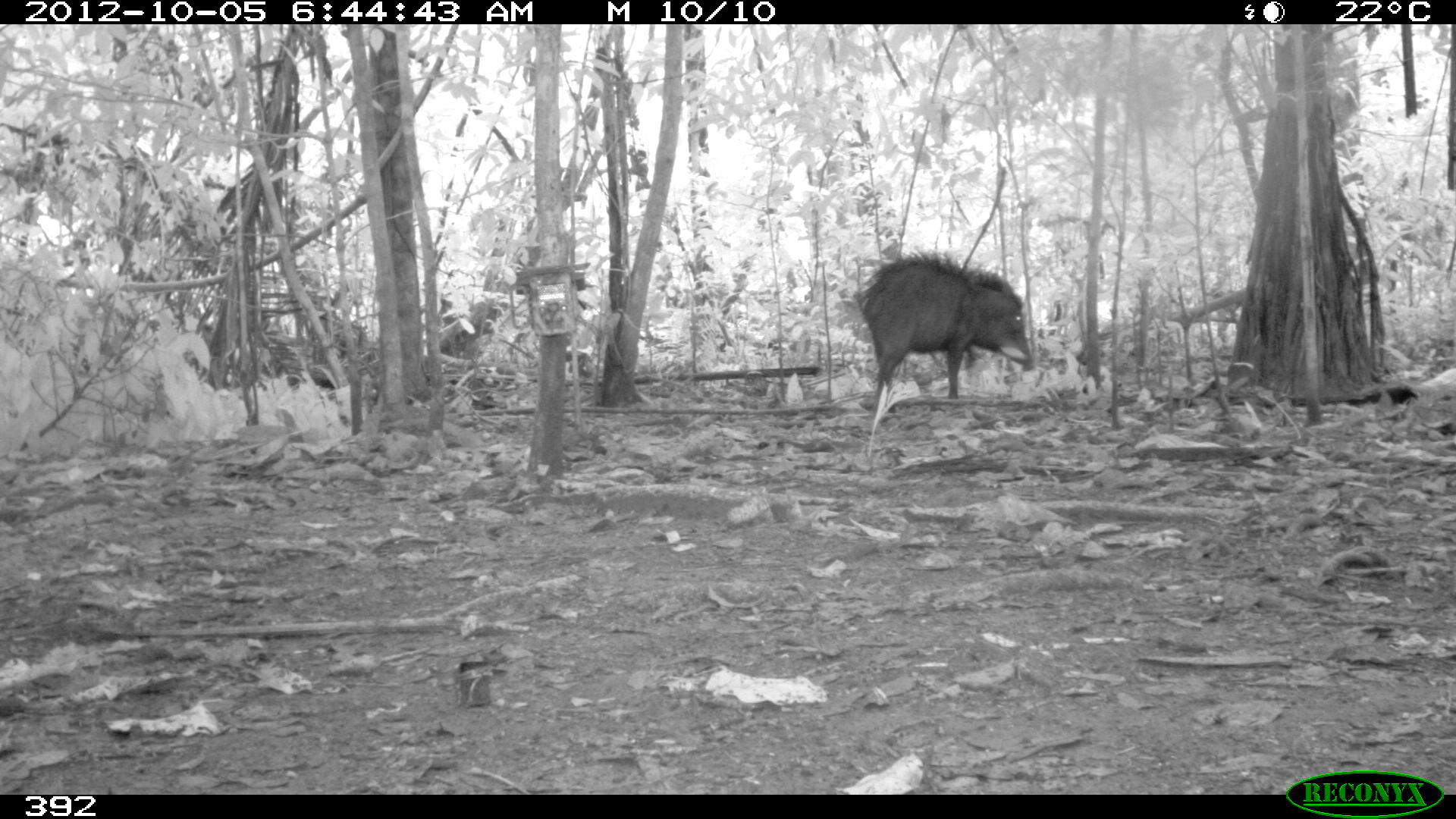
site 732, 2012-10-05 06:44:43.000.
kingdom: Animalia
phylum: Chordata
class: Mammalia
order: Artiodactyla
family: Tayassuidae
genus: Tayassu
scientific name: Tayassu pecari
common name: white-lipped peccary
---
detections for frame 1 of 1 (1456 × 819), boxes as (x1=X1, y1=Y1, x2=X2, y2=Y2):
tayassu pecari: (x1=853, y1=250, x2=1035, y2=413)